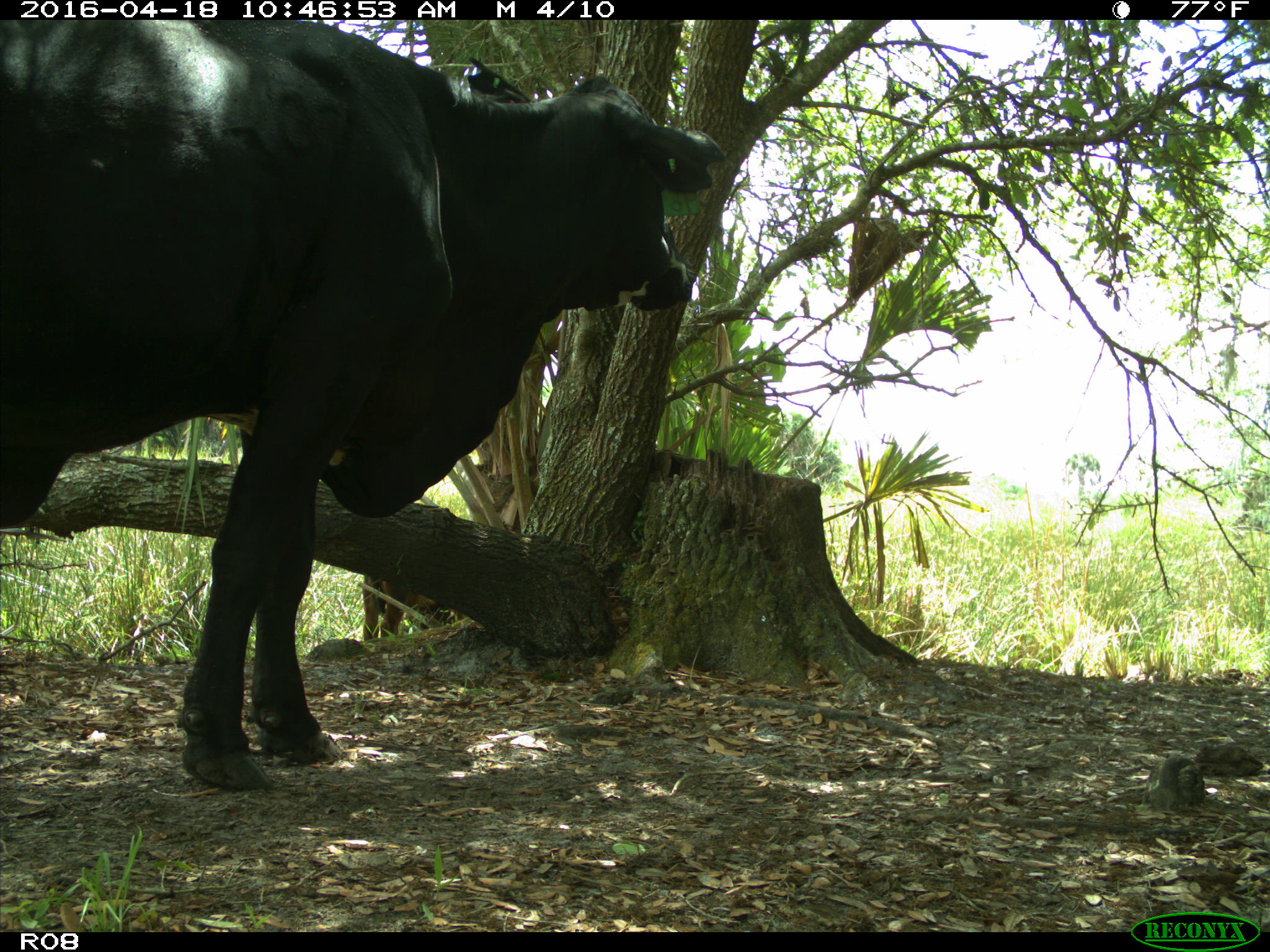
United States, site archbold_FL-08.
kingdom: Animalia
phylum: Chordata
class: Mammalia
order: Artiodactyla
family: Bovidae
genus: Bos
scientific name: Bos taurus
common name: domestic cow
Bos taurus (domestic cow).